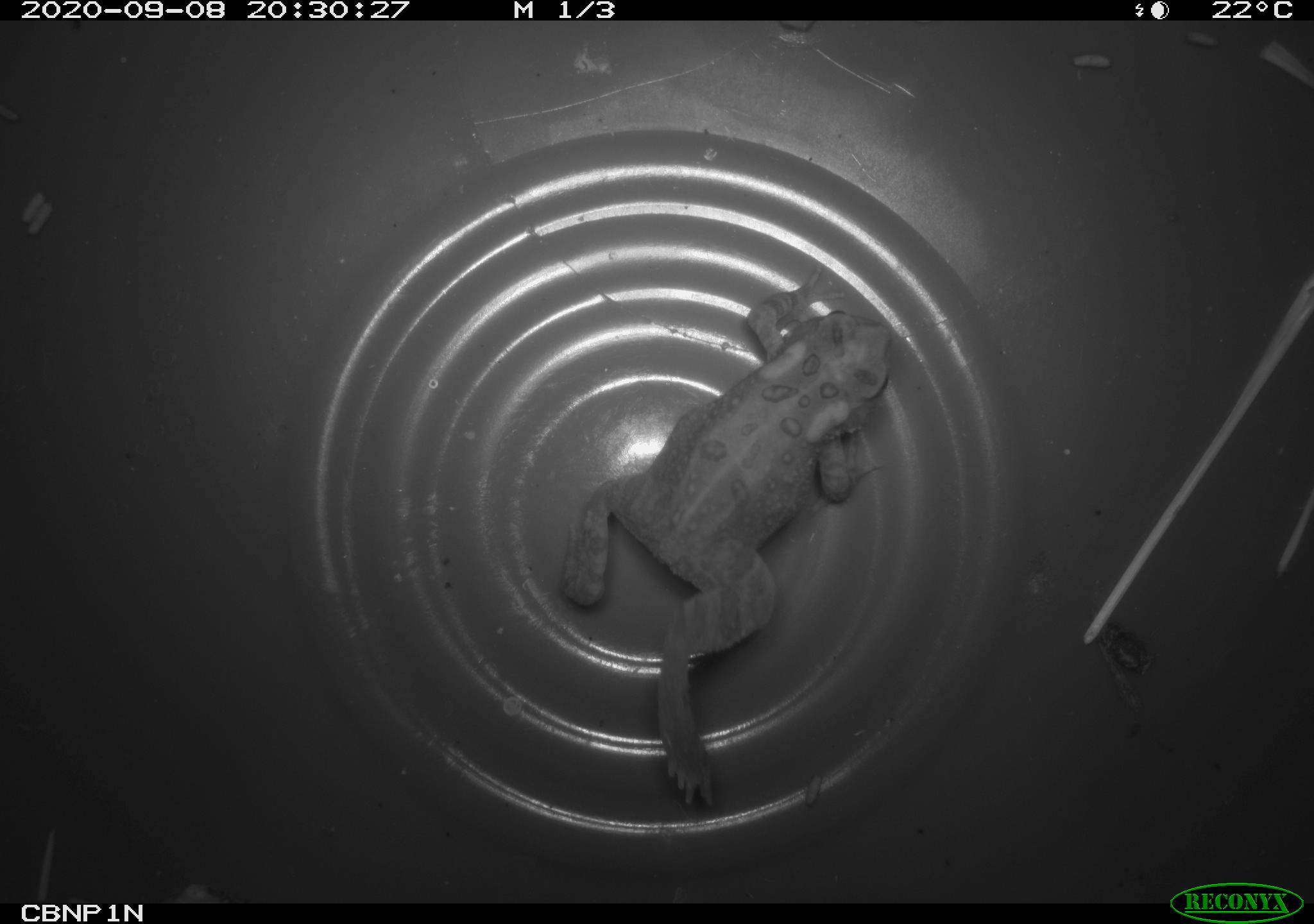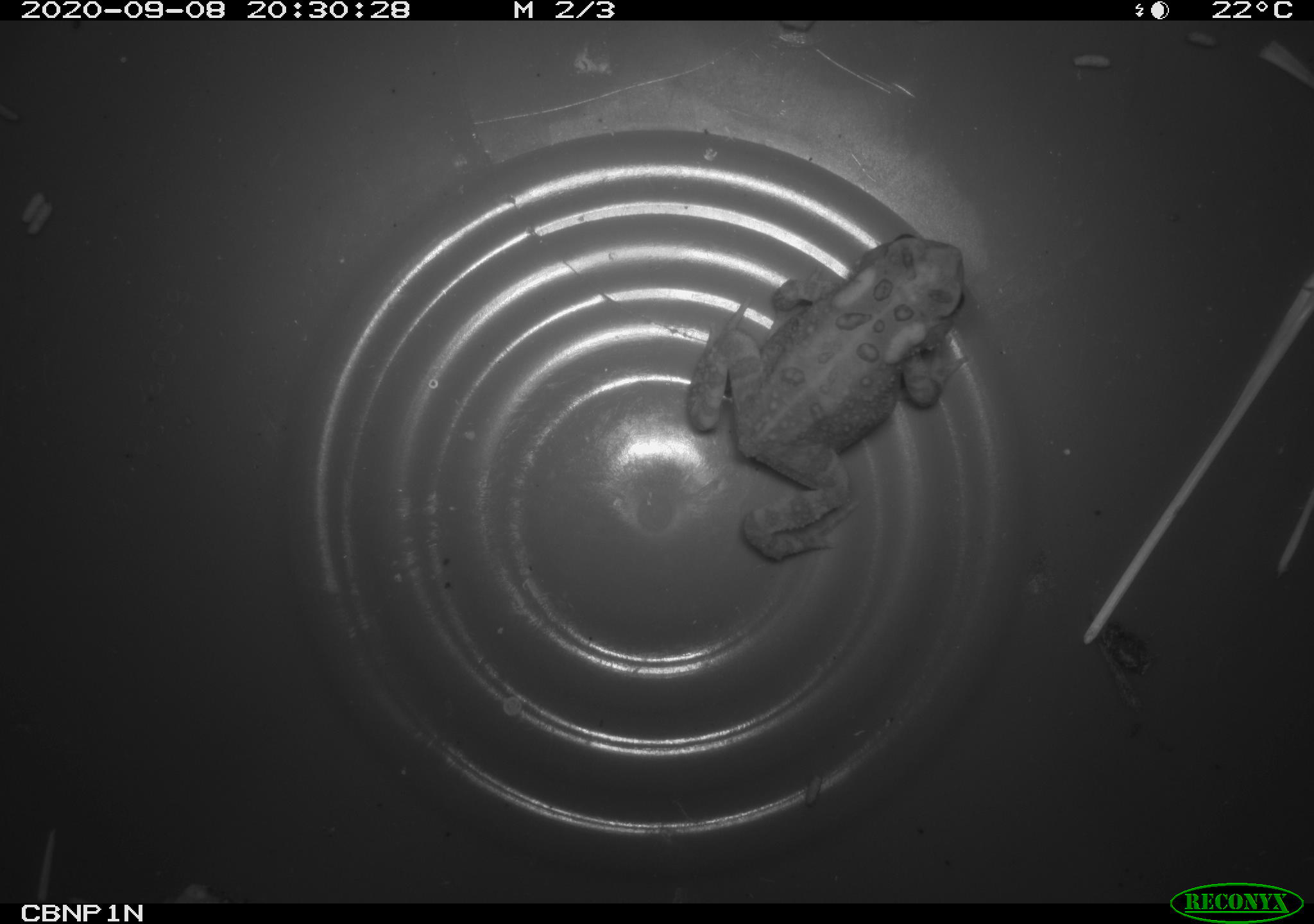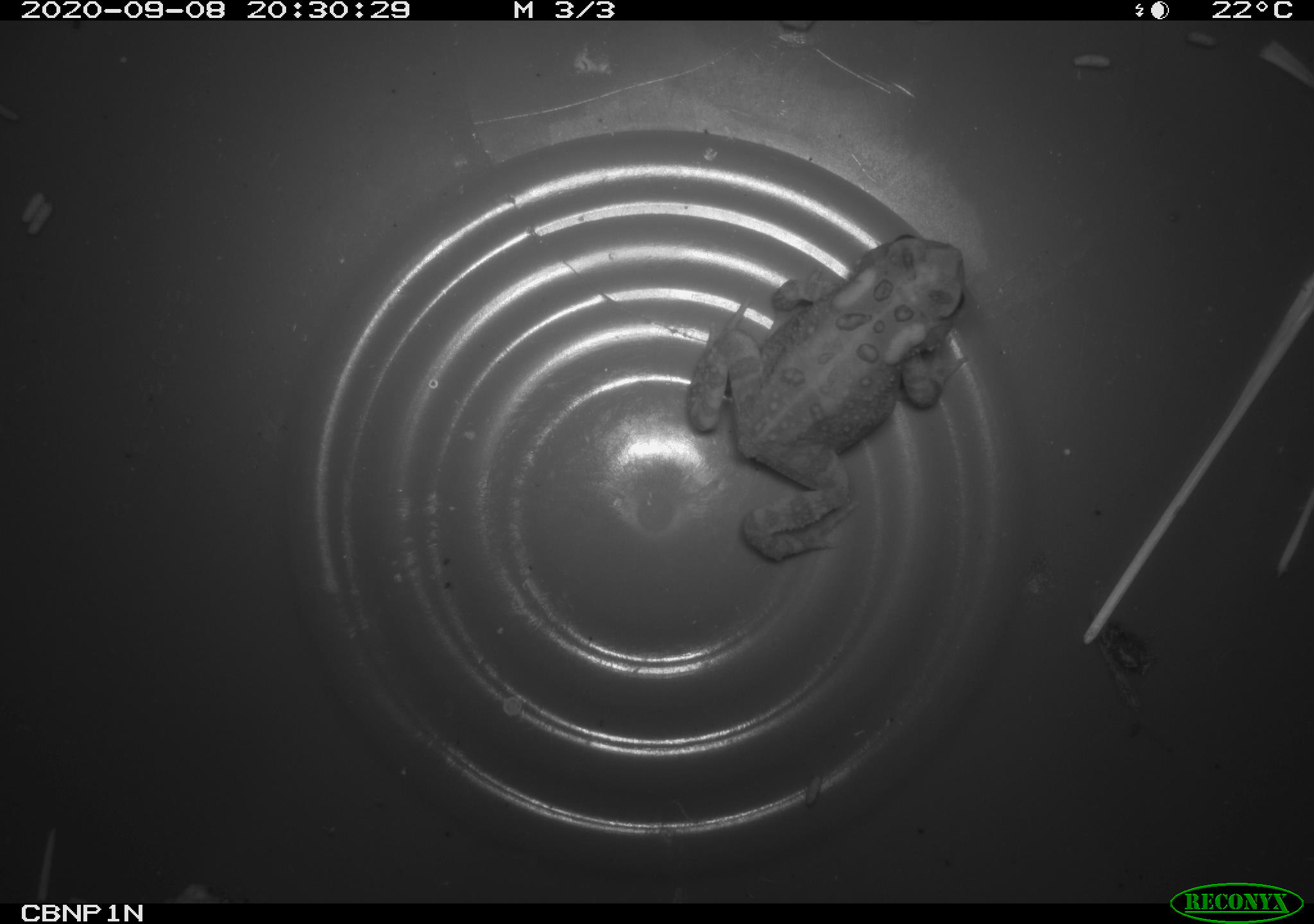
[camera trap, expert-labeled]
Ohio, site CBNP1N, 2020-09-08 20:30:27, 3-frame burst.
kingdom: Animalia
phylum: Chordata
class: Amphibia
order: Anura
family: Bufonidae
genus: Anaxyrus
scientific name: Anaxyrus americanus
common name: american toad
American toad (Anaxyrus americanus).